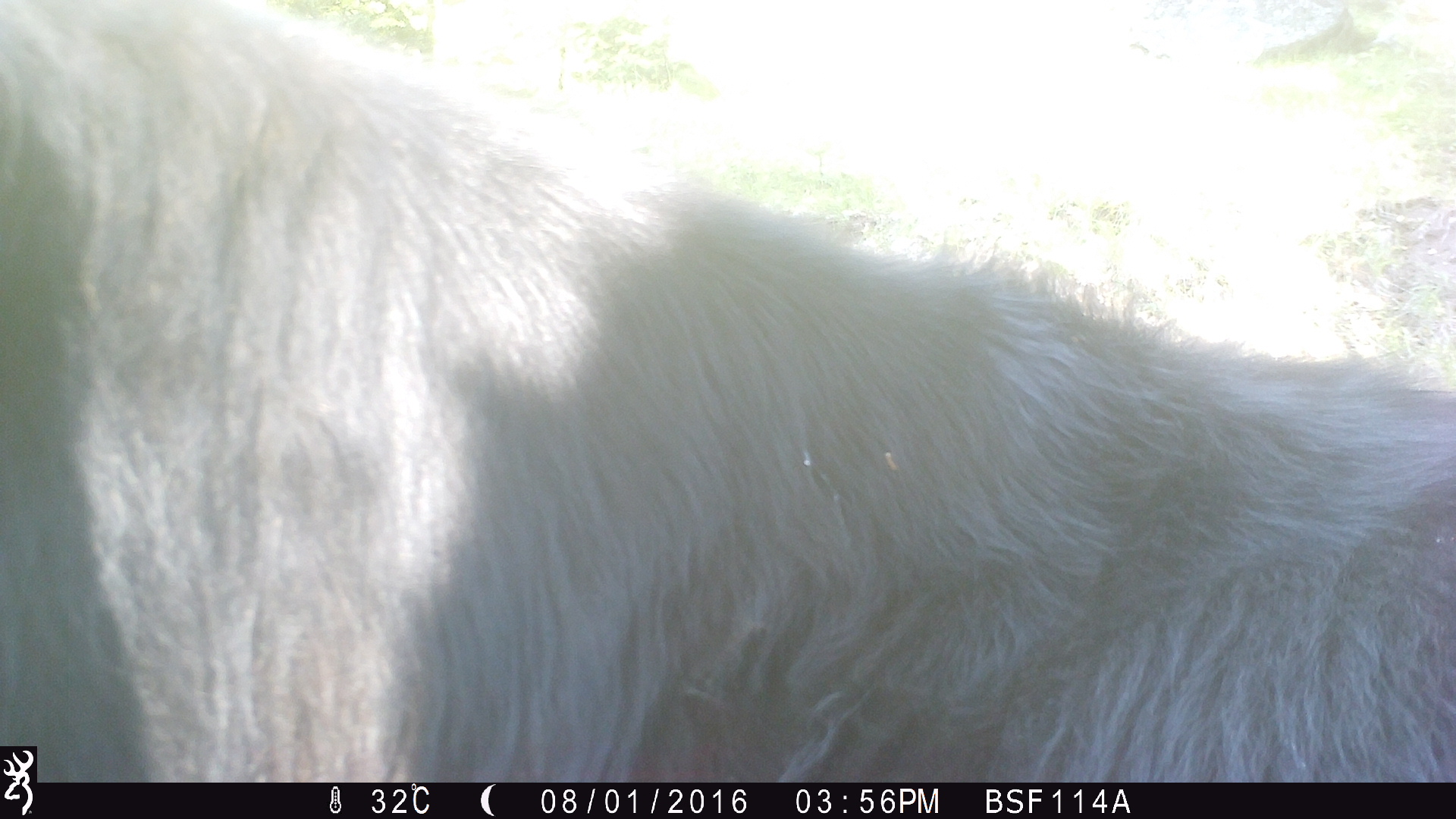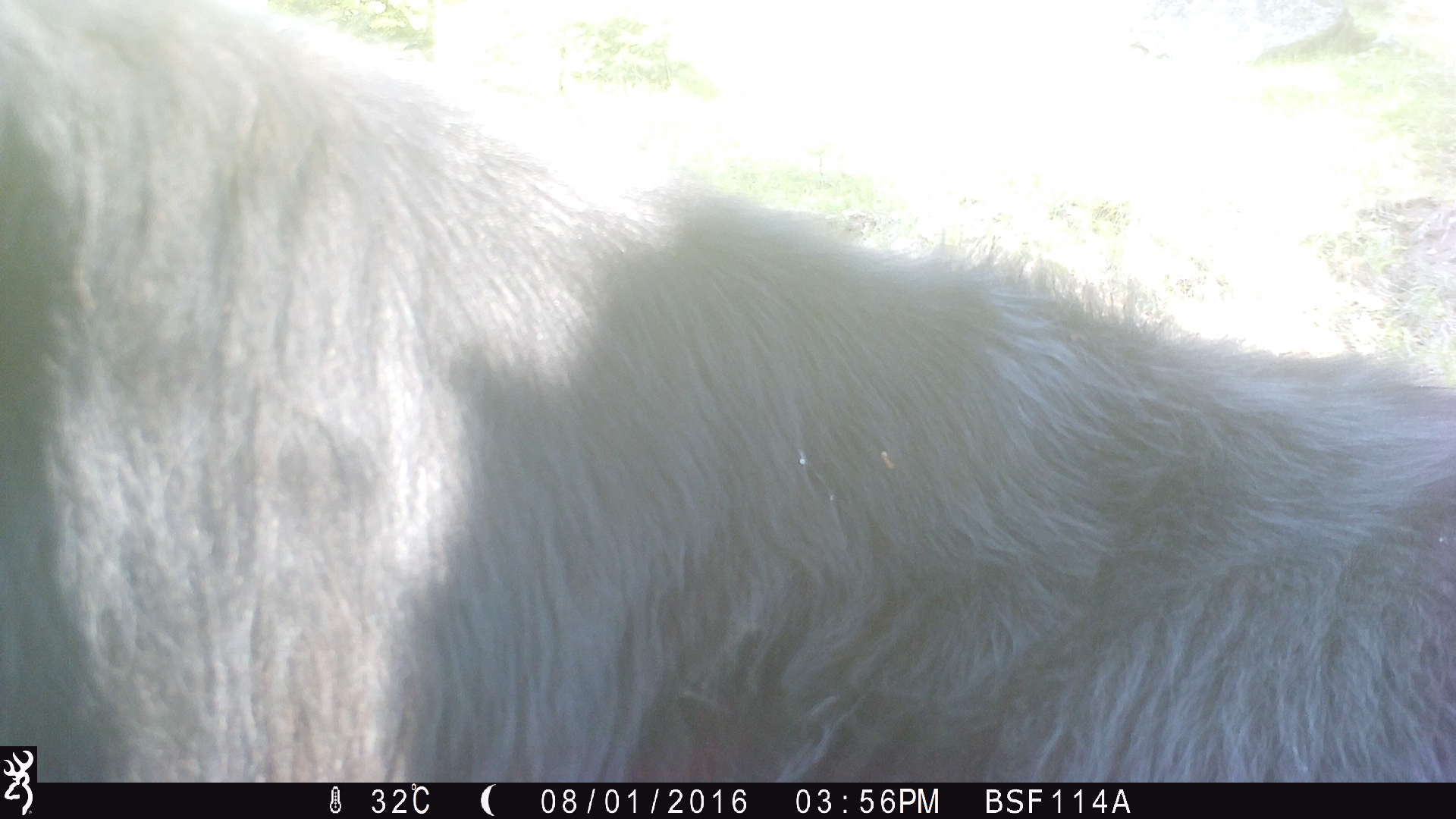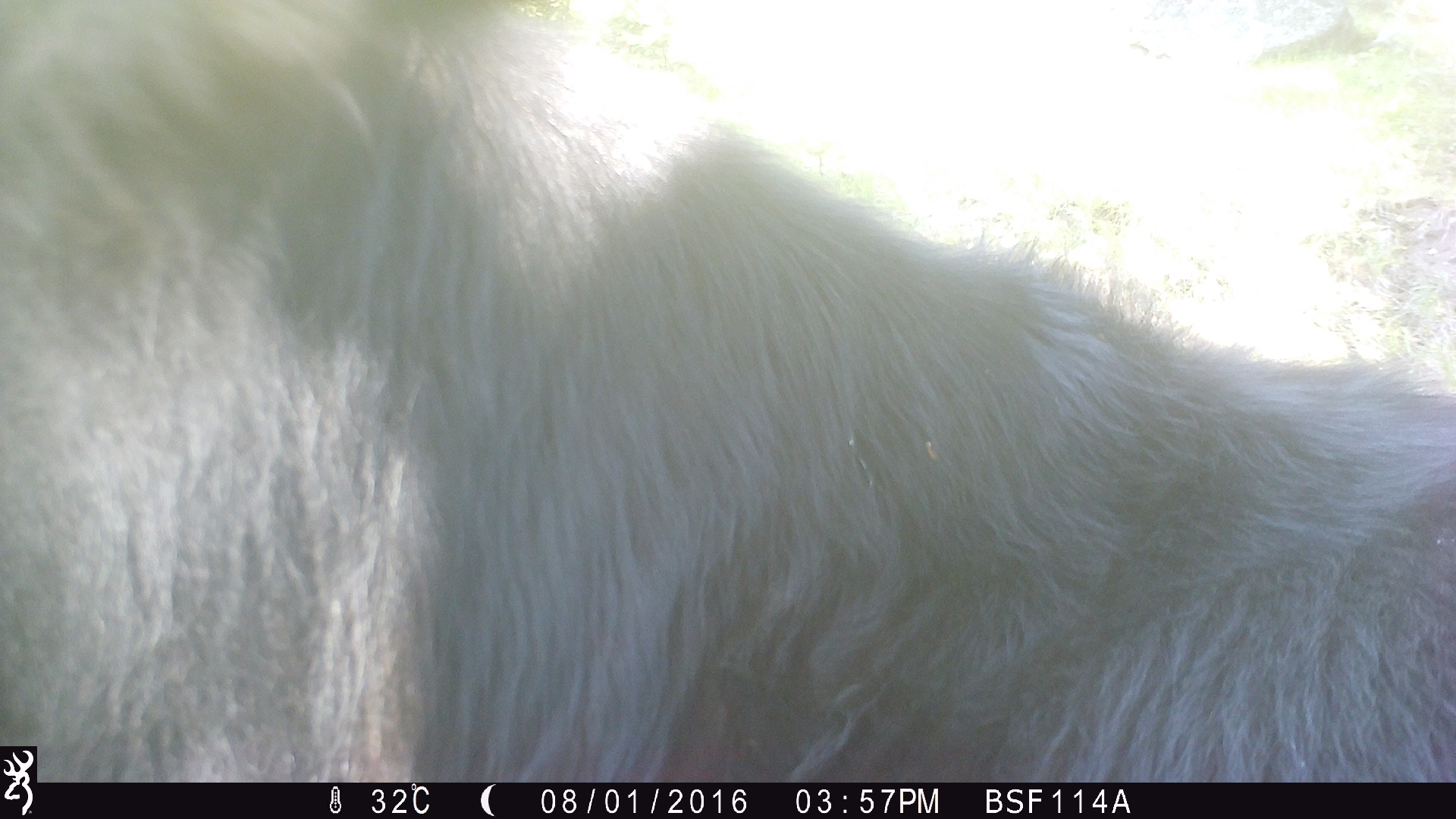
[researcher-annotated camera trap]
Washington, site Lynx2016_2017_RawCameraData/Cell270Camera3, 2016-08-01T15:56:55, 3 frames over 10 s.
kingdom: Animalia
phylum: Chordata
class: Mammalia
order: Artiodactyla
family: Bovidae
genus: Bos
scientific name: Bos taurus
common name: domestic cattle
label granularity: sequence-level